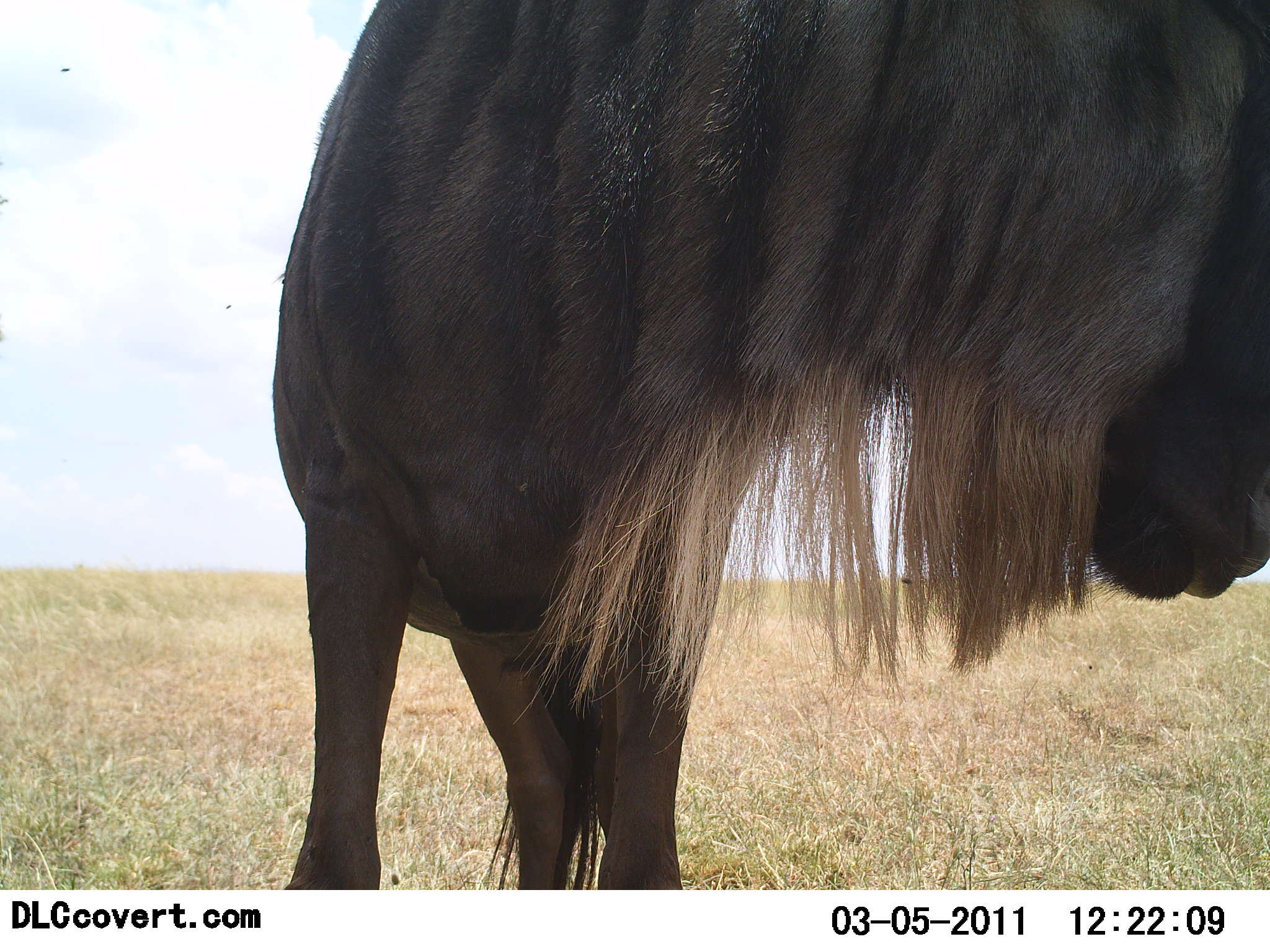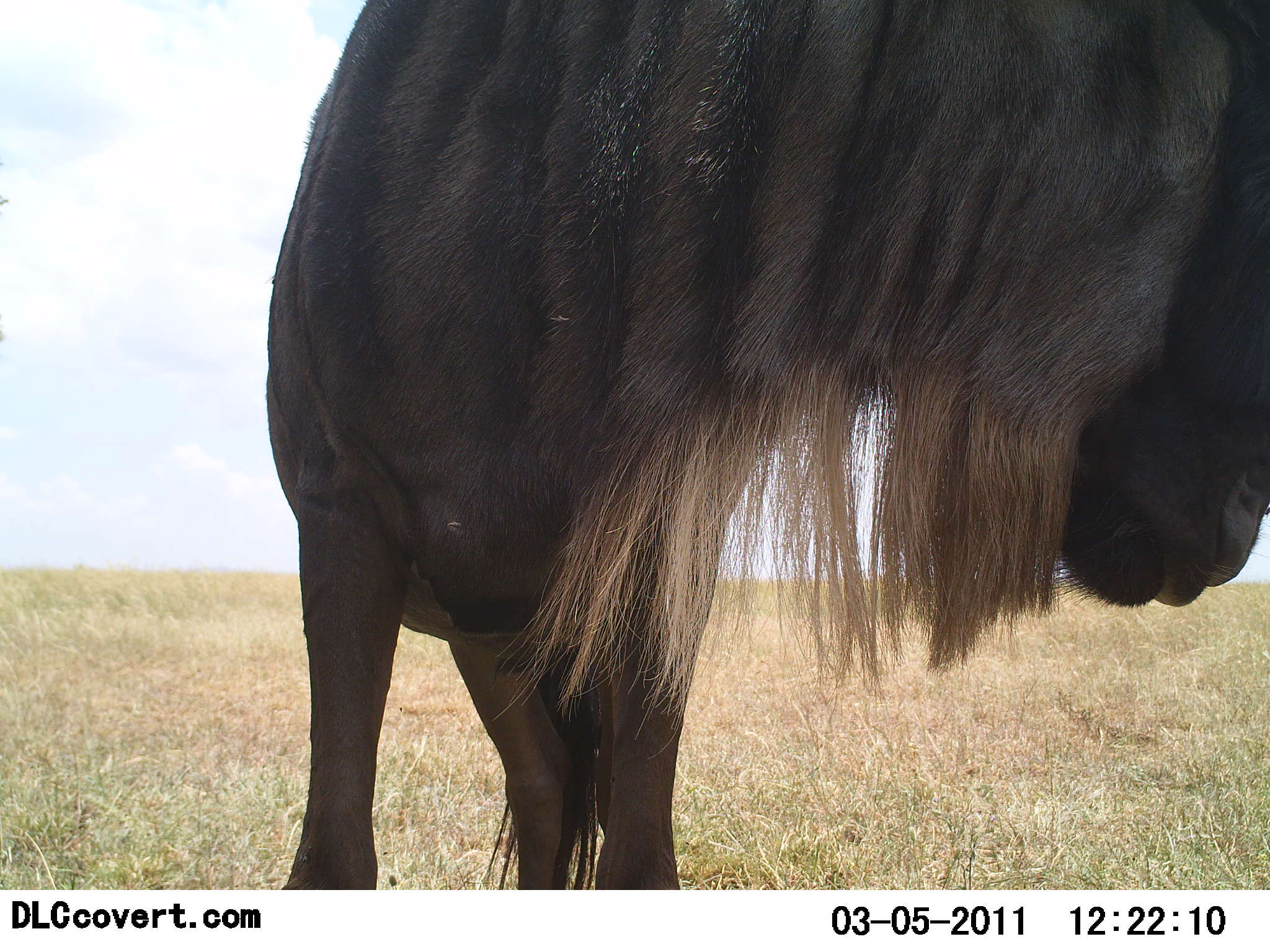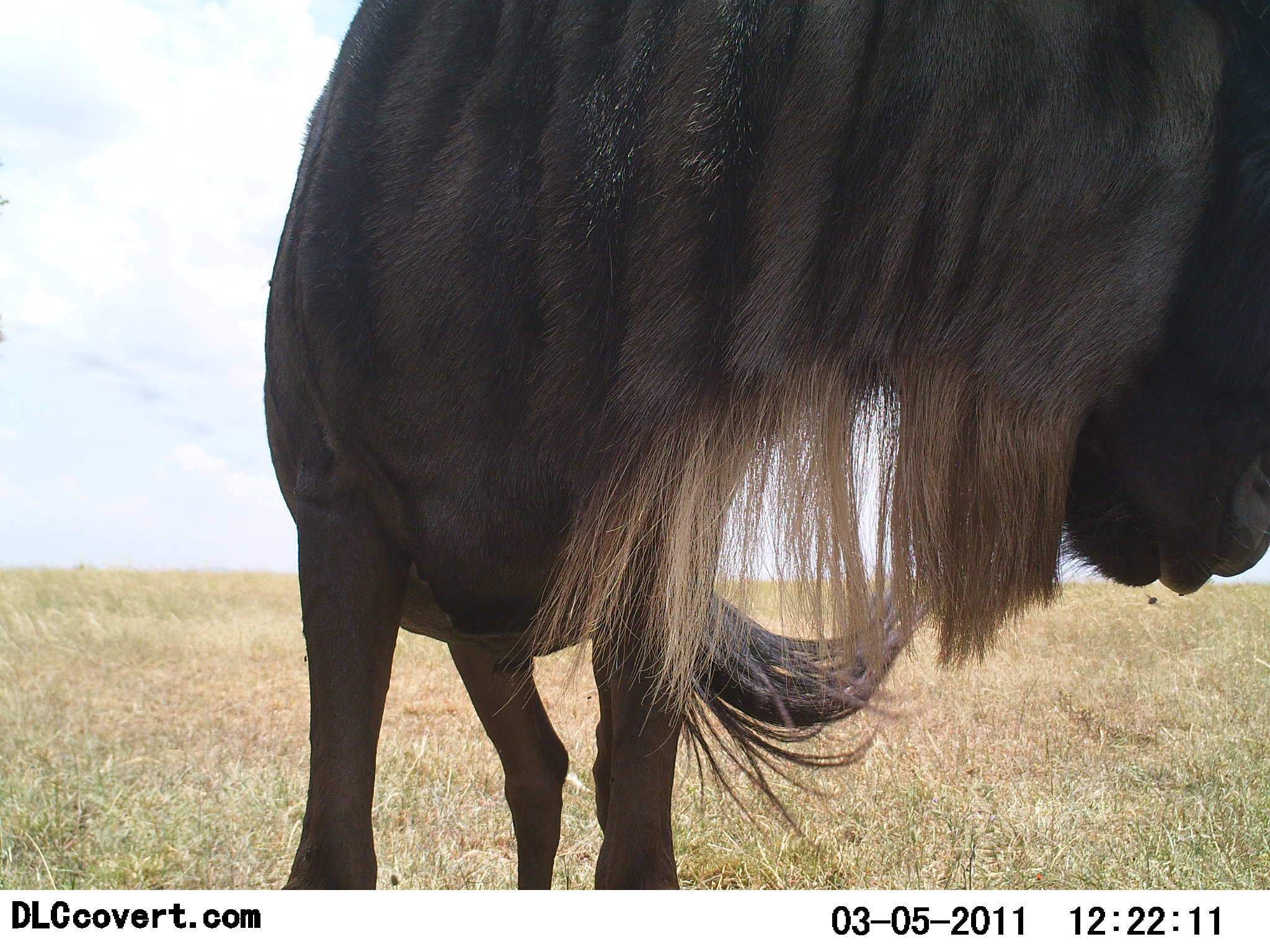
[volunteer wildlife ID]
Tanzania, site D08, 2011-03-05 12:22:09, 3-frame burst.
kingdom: Animalia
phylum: Chordata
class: Mammalia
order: Artiodactyla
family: Bovidae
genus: Connochaetes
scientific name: Connochaetes taurinus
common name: blue wildebeest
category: wildebeest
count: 1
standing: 100%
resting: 8%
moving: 0%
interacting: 0%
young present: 0%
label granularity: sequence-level